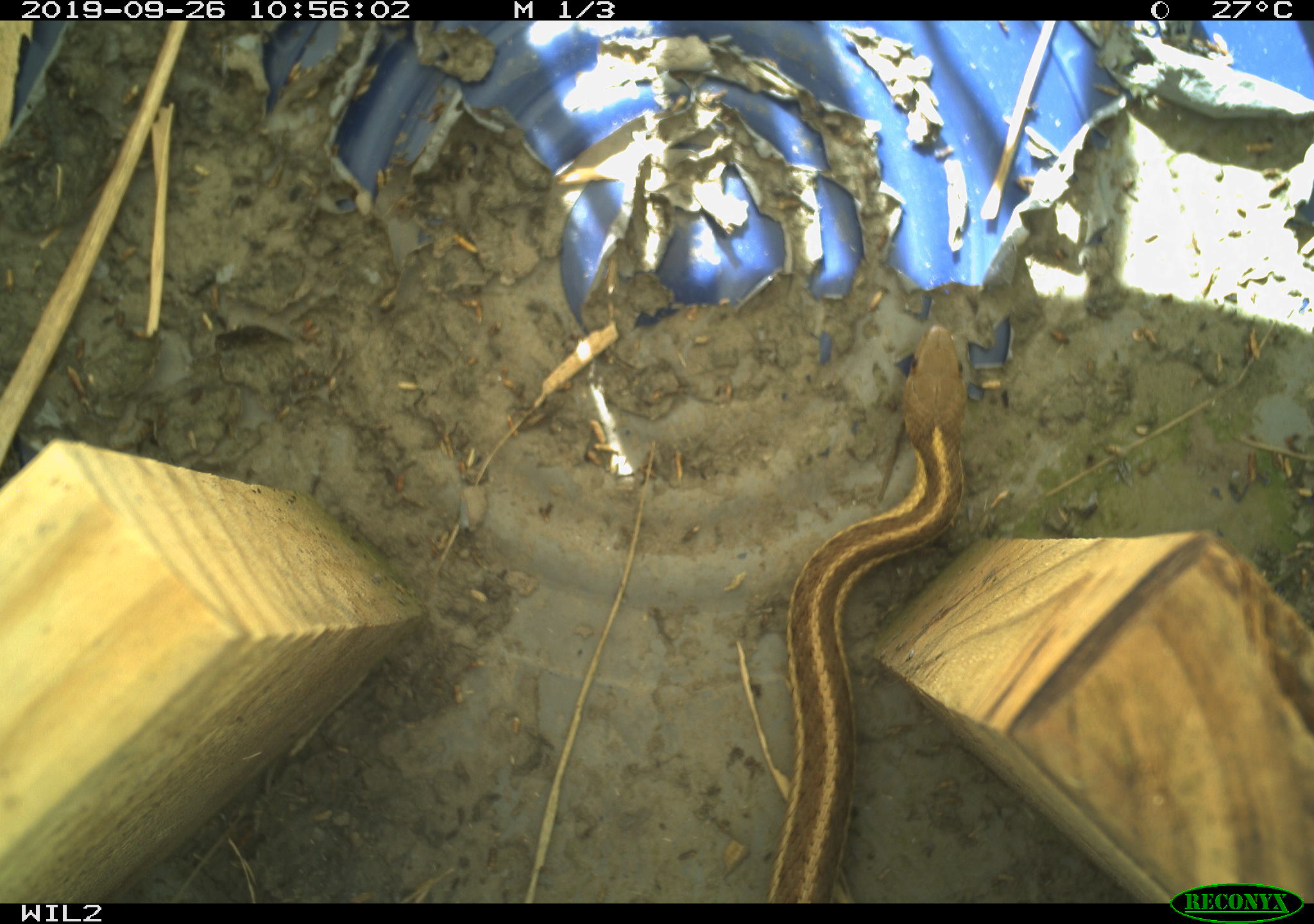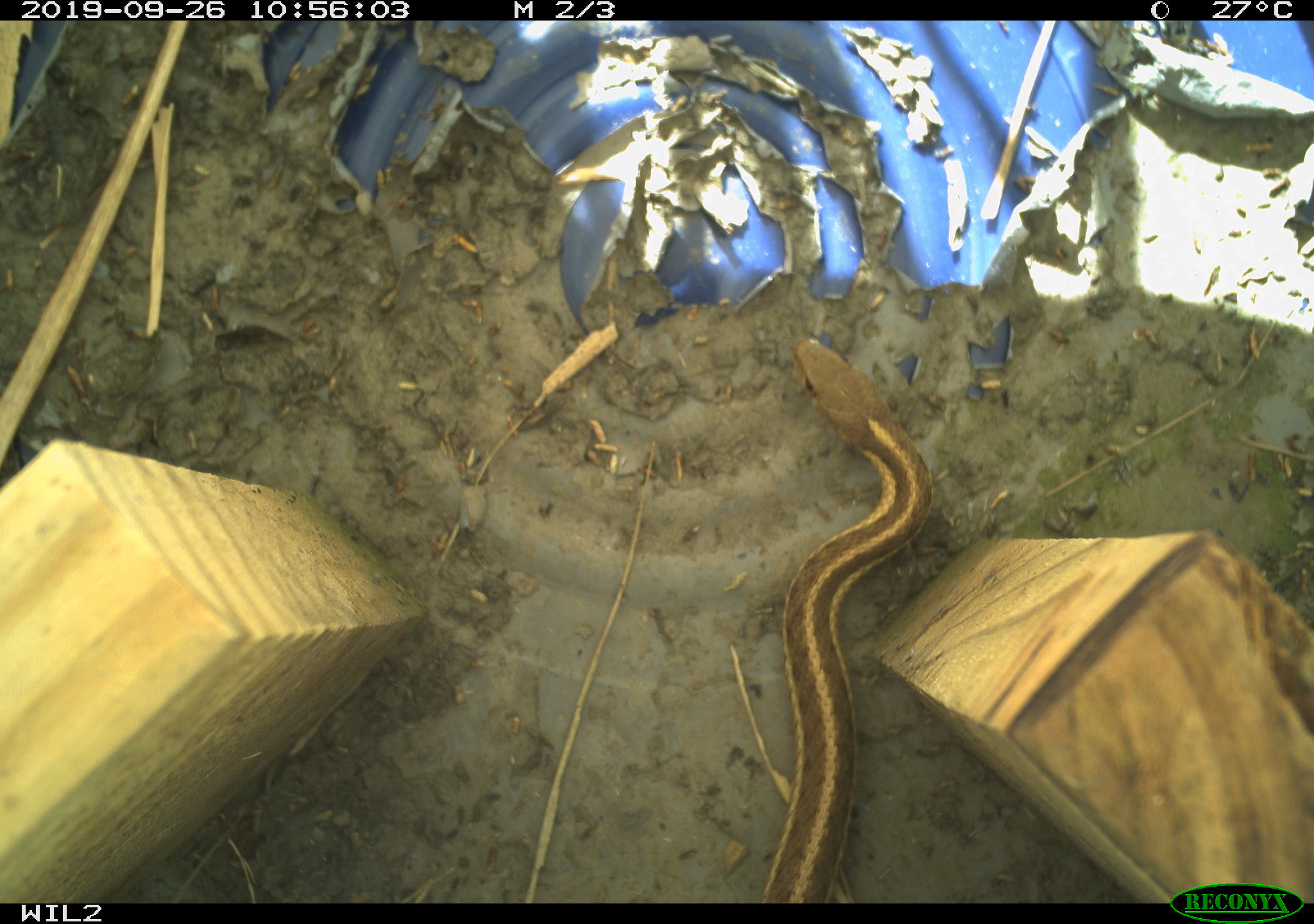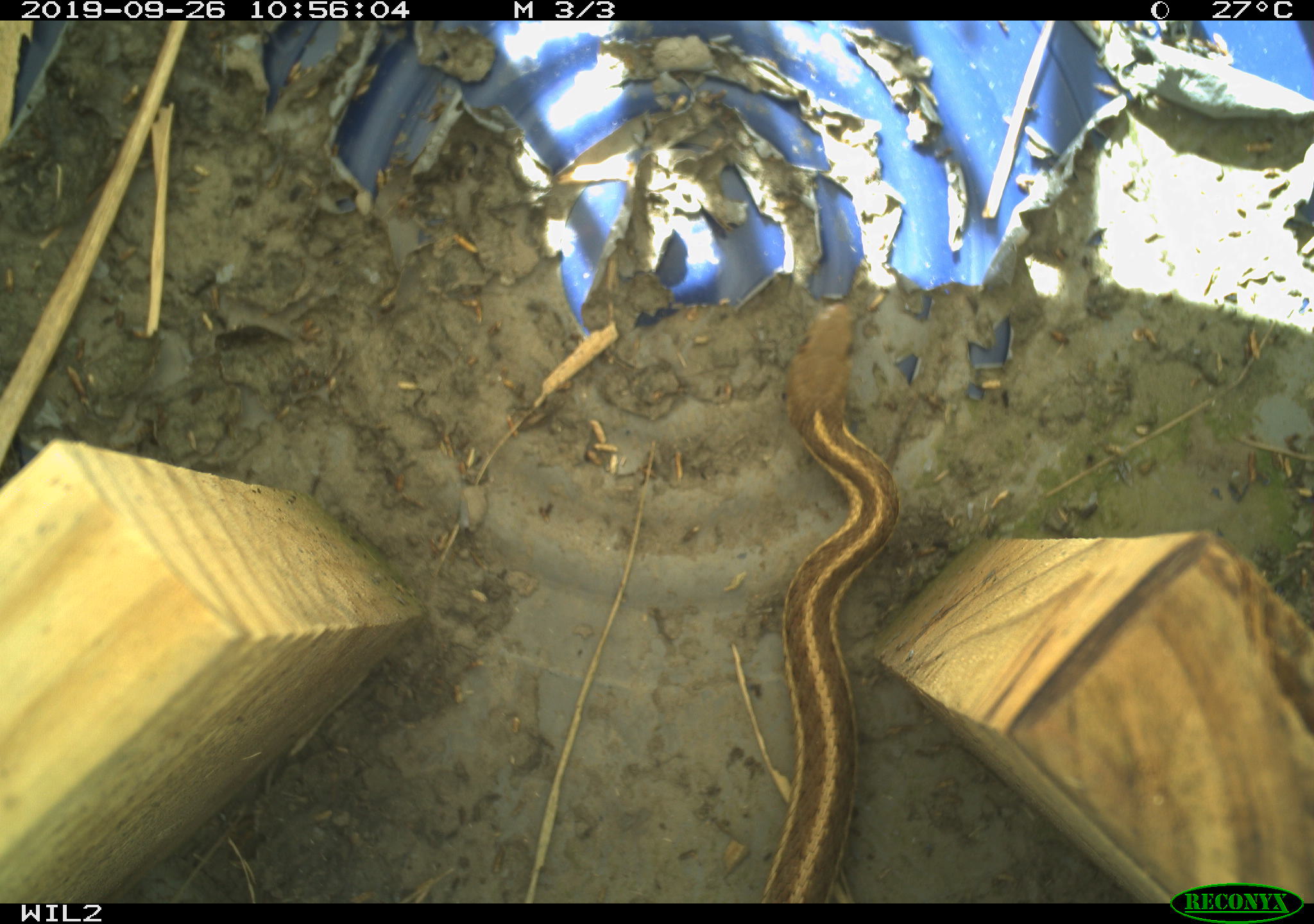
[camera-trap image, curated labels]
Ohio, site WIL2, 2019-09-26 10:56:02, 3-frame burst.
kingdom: Animalia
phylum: Chordata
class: Reptilia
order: Squamata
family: Colubridae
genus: Thamnophis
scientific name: Thamnophis sirtalis sirtalis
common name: eastern gartersnake